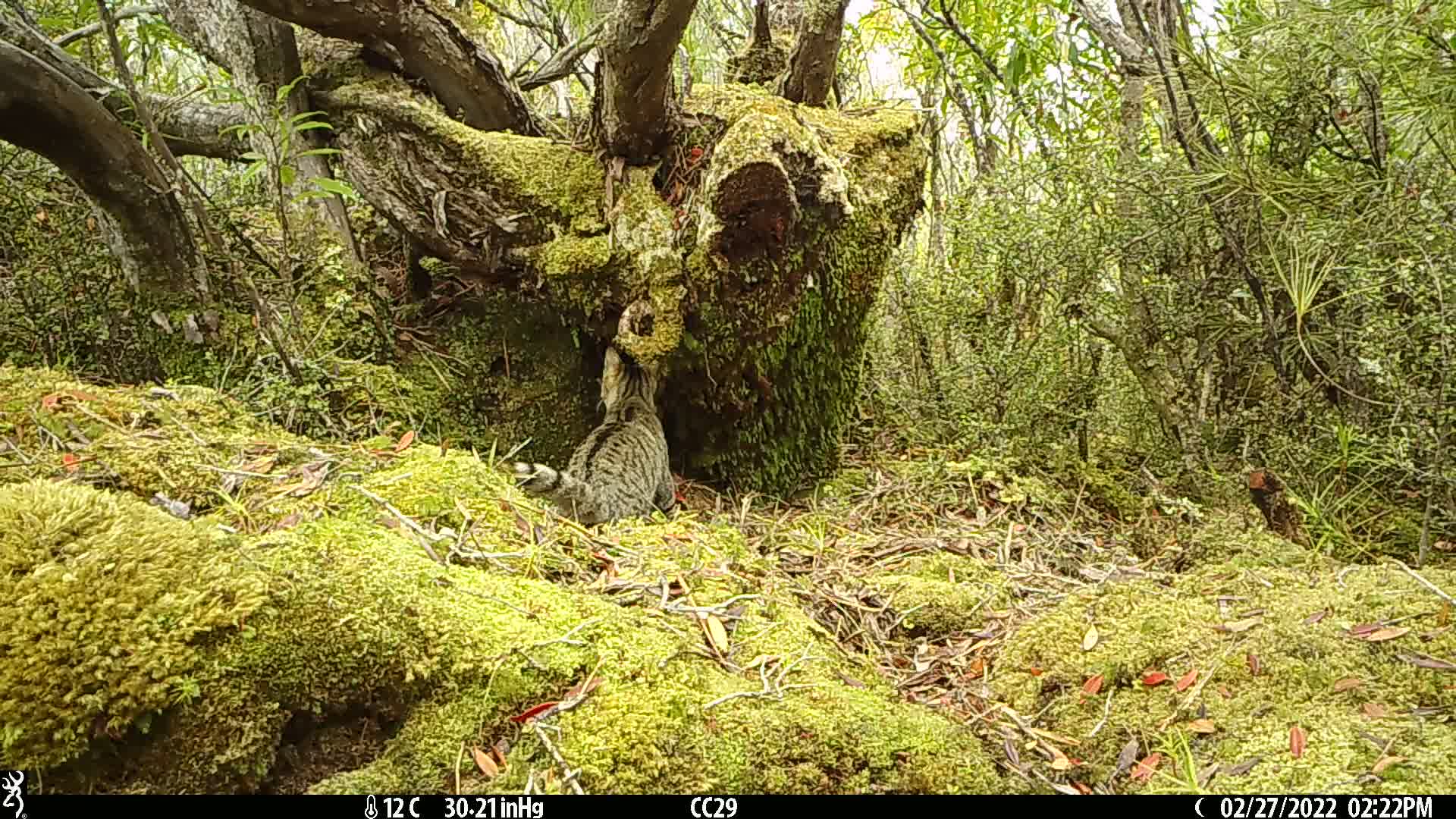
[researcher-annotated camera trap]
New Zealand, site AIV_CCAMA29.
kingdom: Animalia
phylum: Chordata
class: Mammalia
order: Carnivora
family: Felidae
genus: Felis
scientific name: Felis catus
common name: domestic cat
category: cat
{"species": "cat (domestic cat) (Felis catus)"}